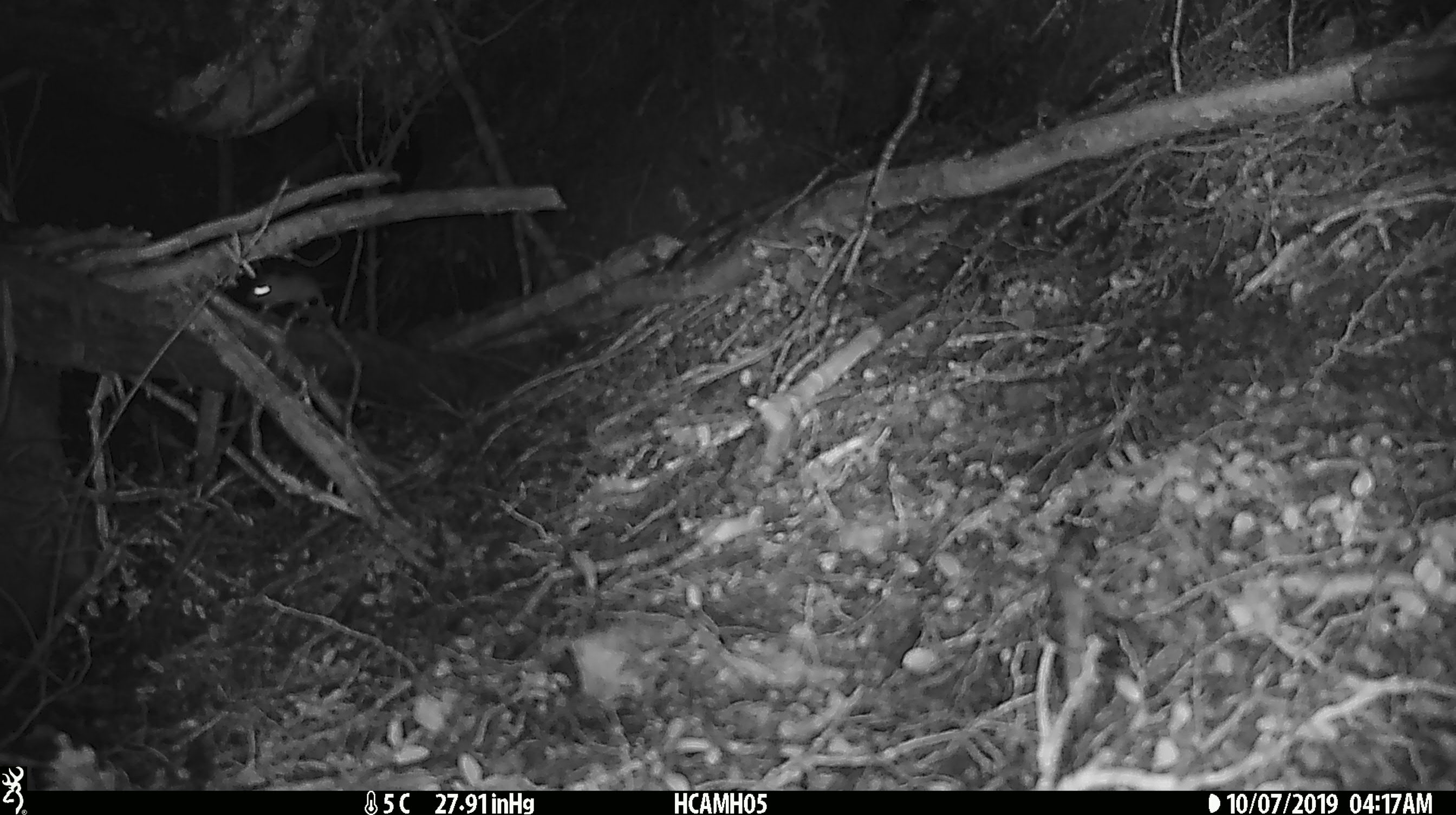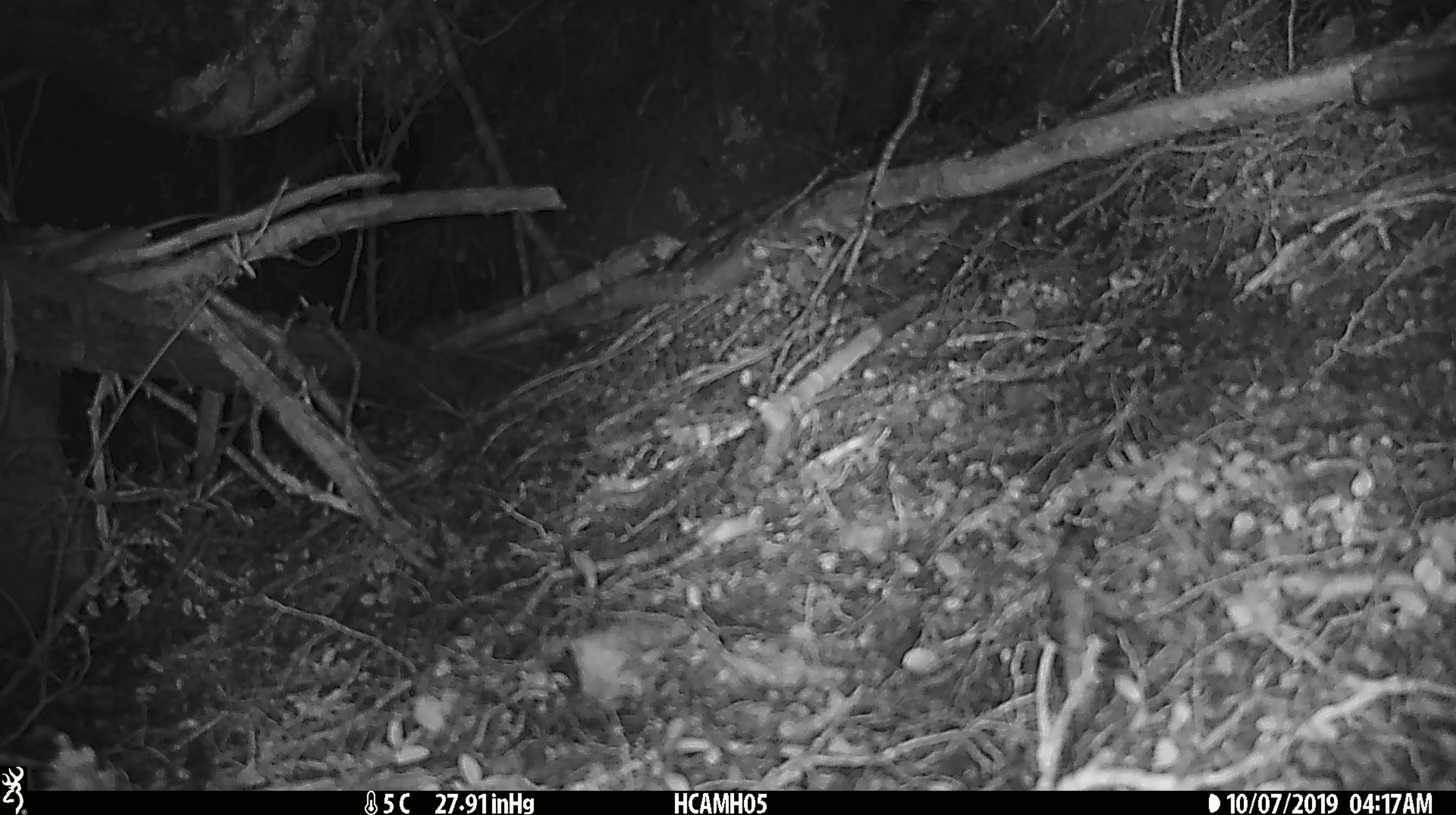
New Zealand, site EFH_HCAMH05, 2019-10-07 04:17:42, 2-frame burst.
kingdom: Animalia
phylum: Chordata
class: Mammalia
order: Rodentia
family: Muridae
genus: Mus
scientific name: Mus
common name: mouse